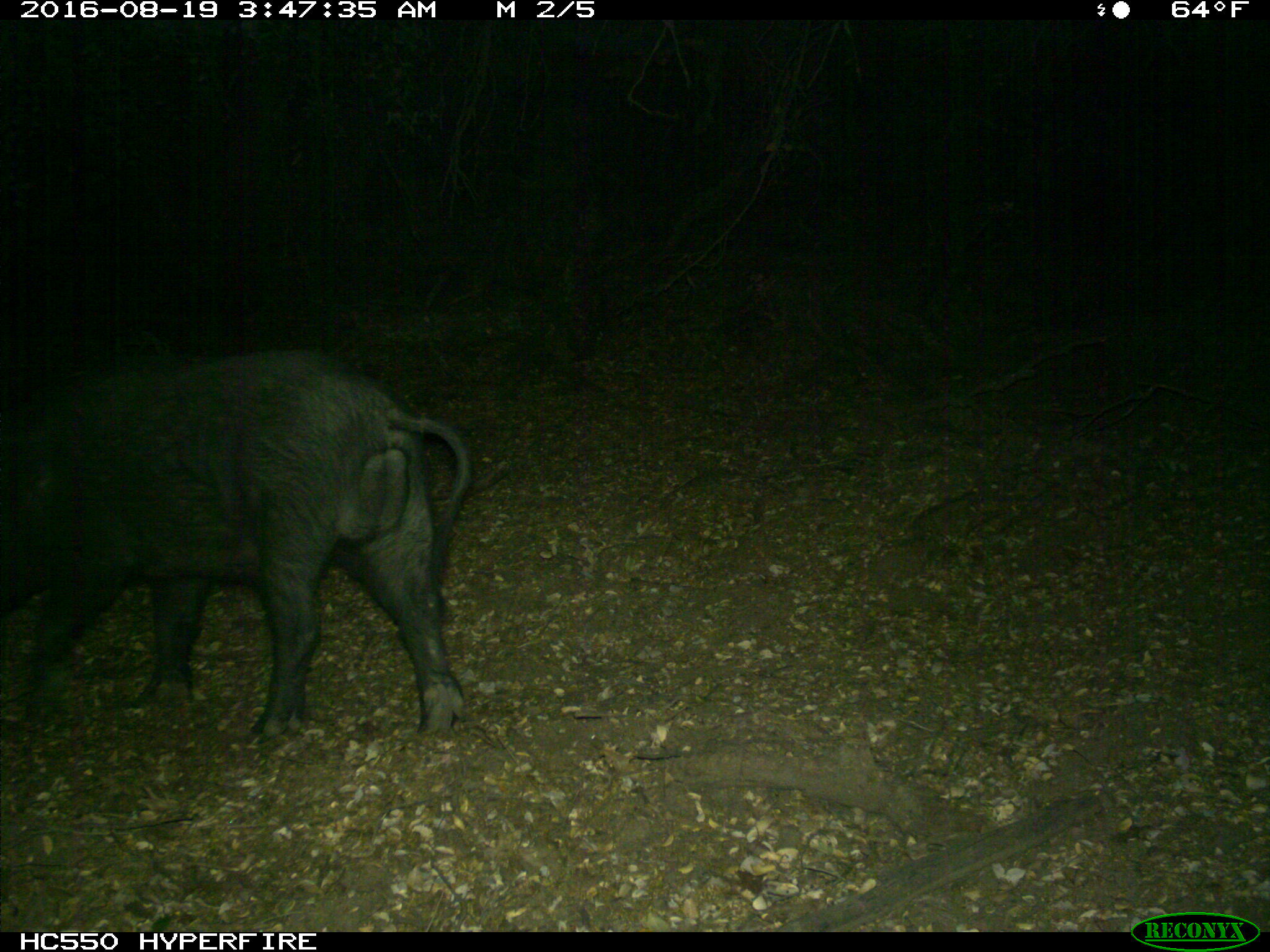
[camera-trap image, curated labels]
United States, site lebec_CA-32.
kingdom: Animalia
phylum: Chordata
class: Mammalia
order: Artiodactyla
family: Suidae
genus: Sus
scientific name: Sus scrofa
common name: wild boar